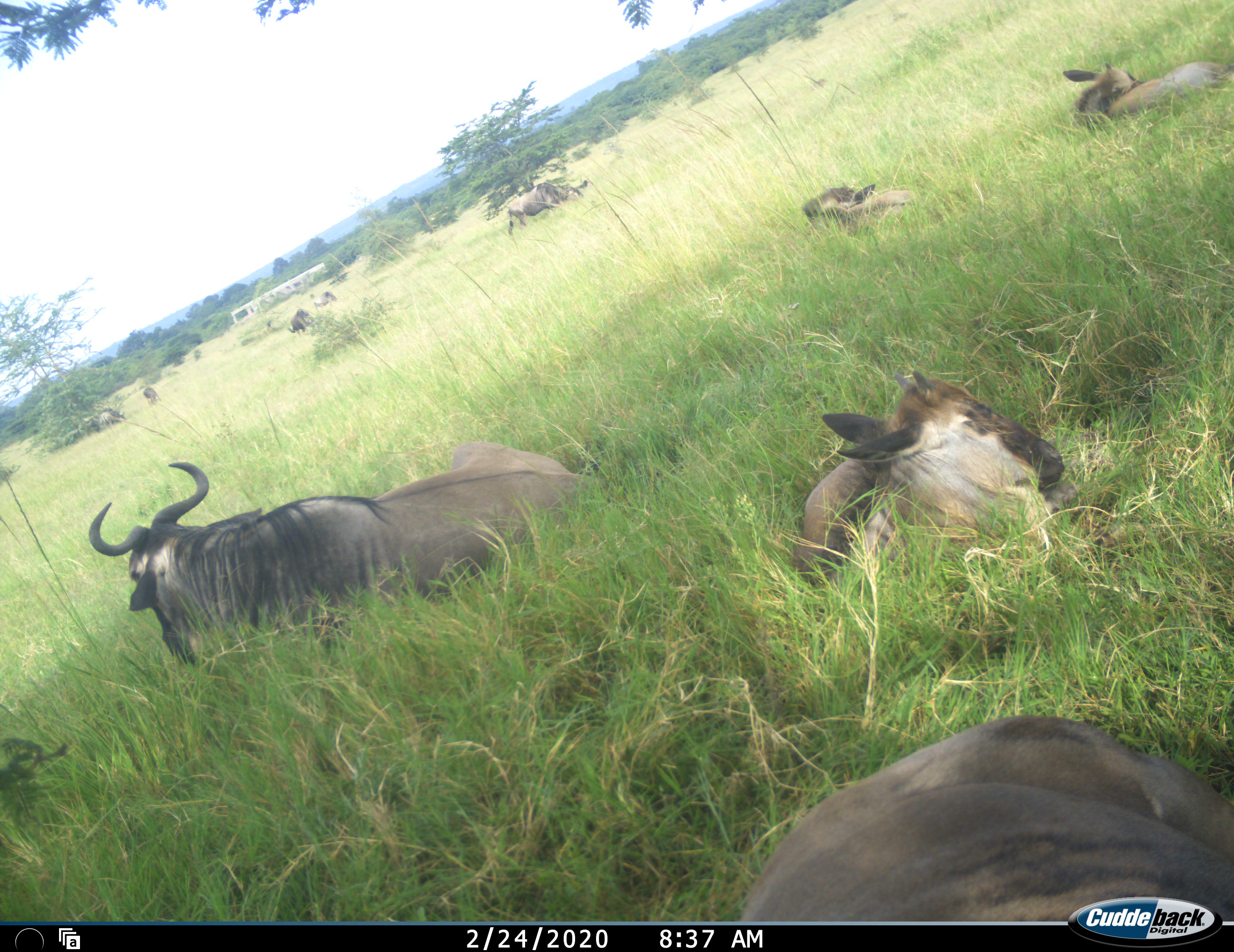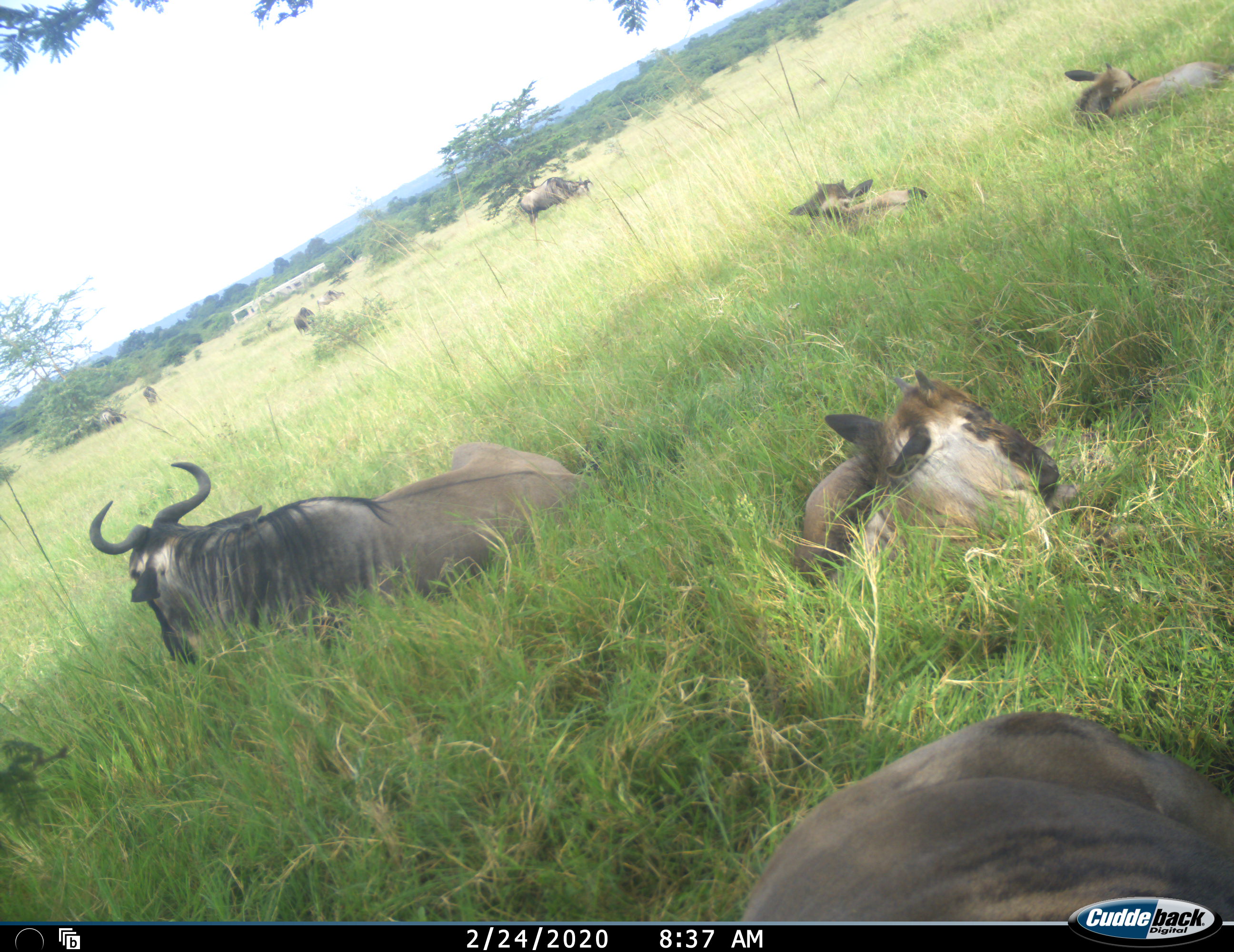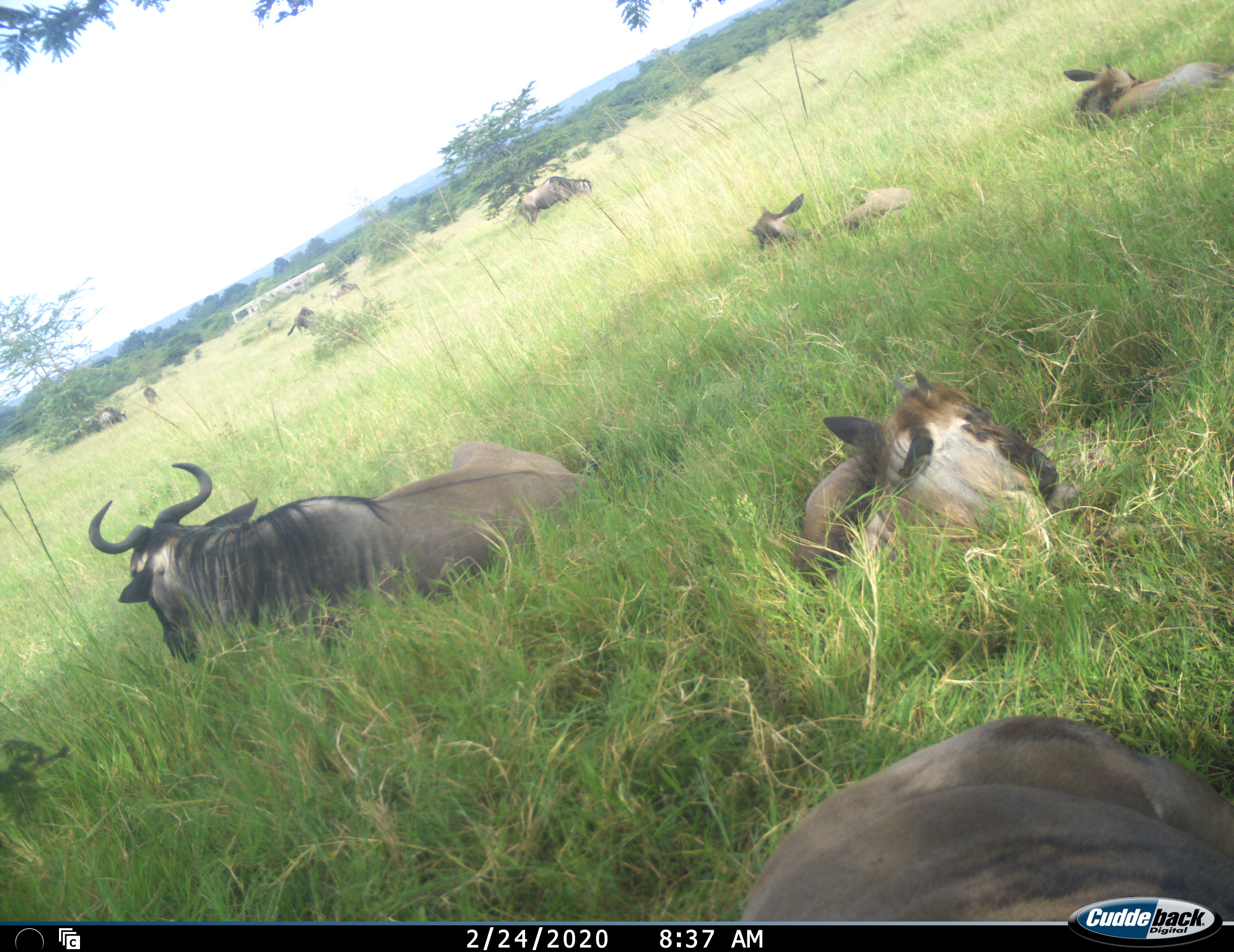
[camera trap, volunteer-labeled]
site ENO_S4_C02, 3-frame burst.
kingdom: Animalia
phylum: Chordata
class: Mammalia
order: Artiodactyla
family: Bovidae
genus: Connochaetes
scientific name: Connochaetes taurinus taurinus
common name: blue wildebeest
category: wildebeestblue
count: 10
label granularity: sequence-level